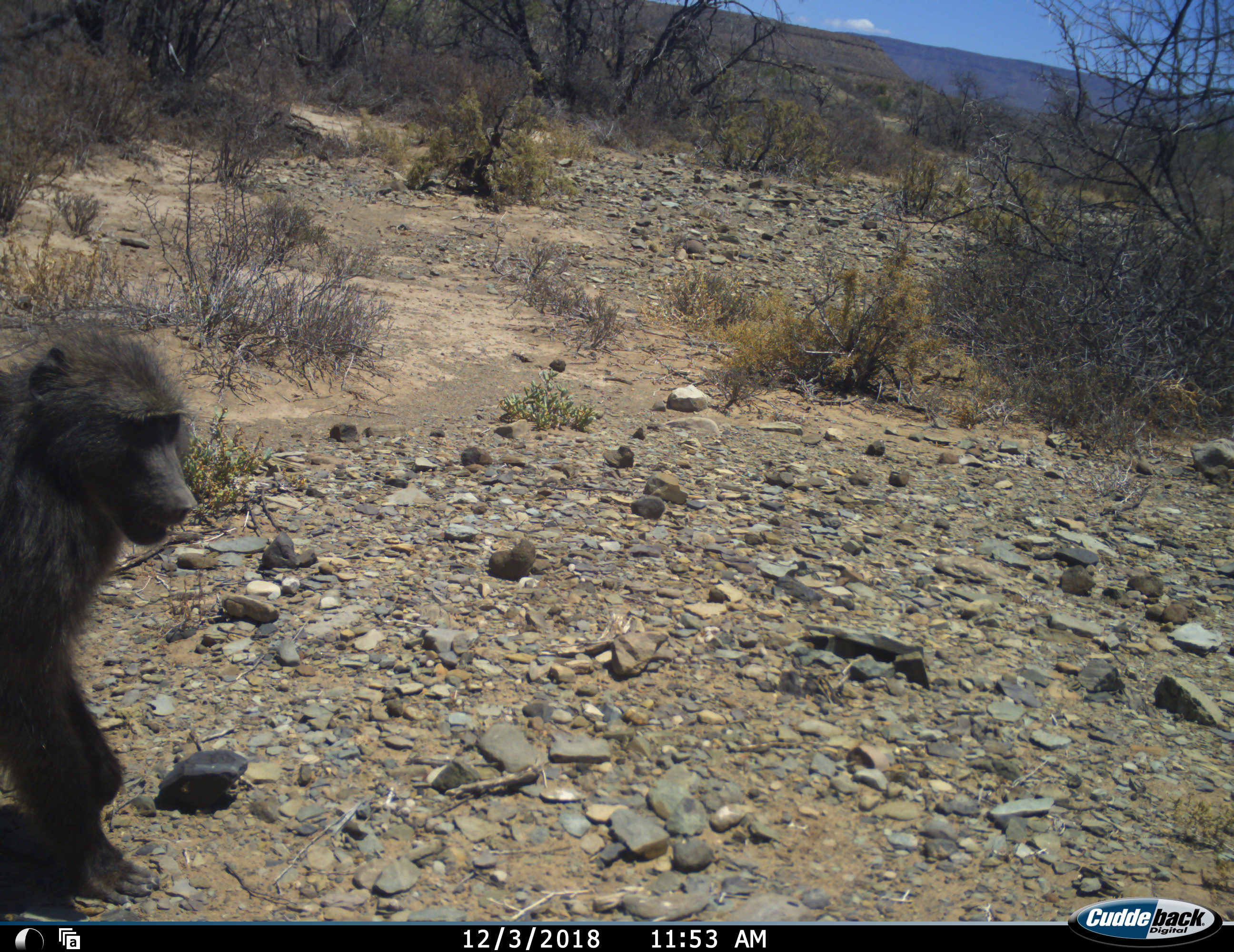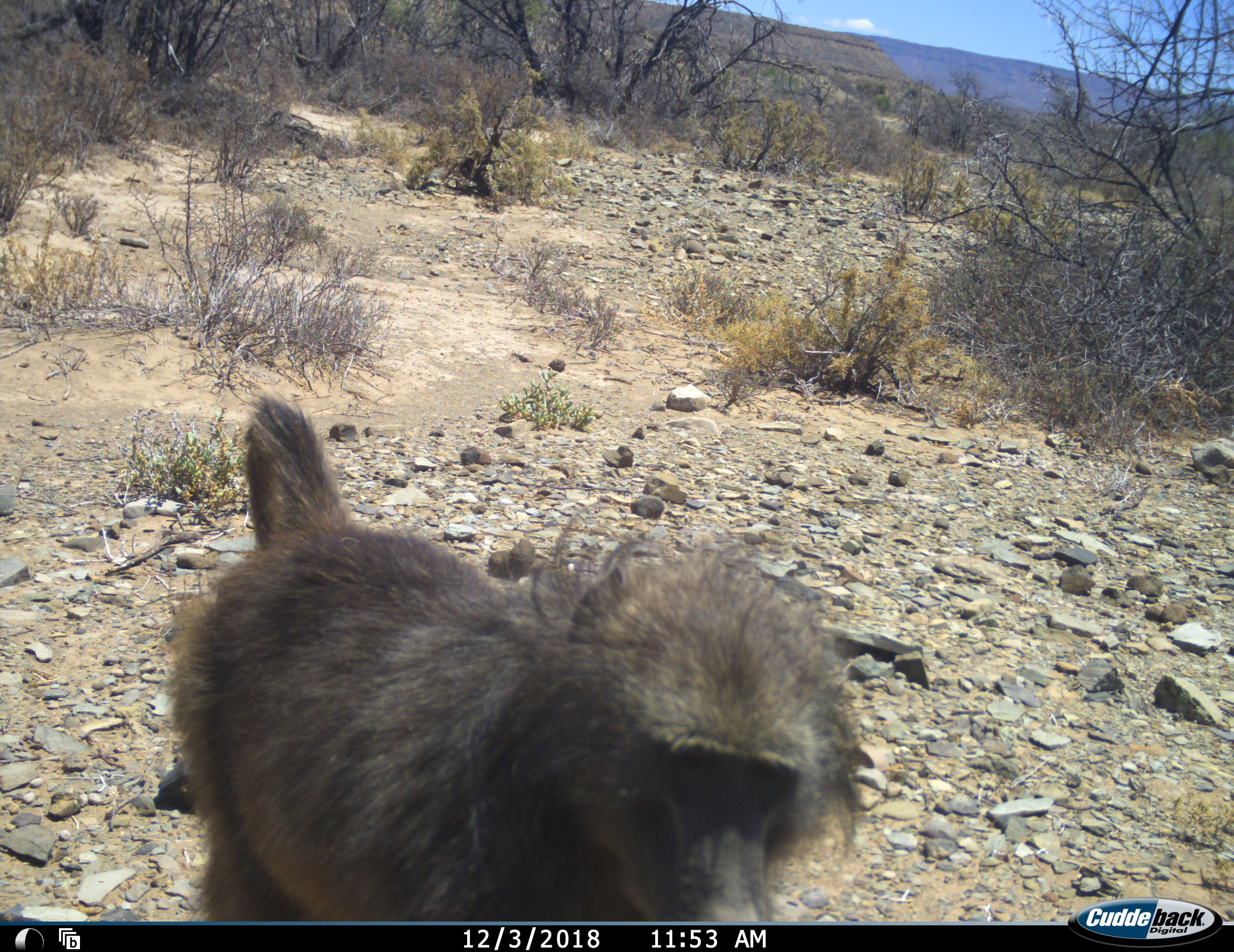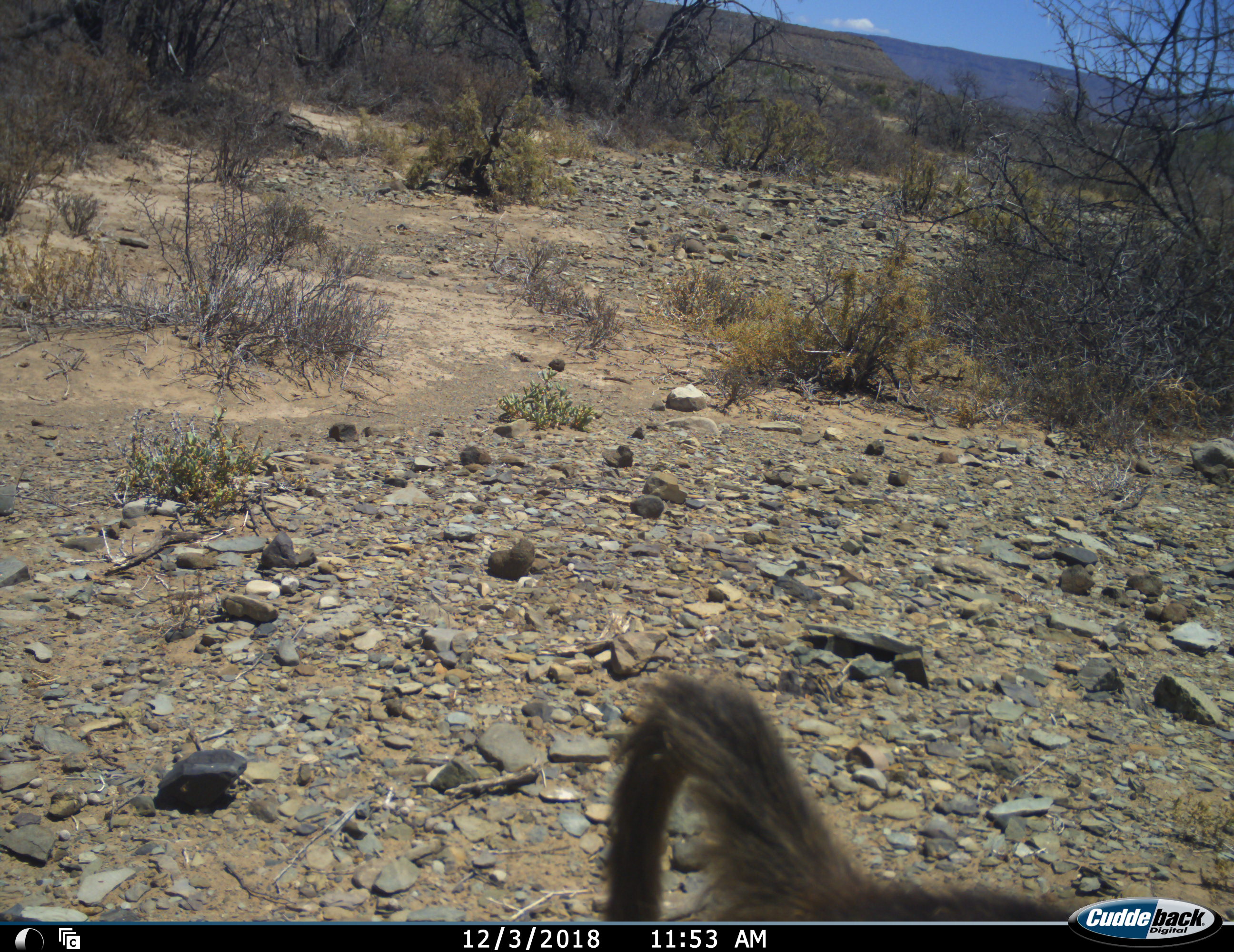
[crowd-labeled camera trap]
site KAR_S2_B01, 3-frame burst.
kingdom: Animalia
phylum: Chordata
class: Mammalia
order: Primates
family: Cercopithecidae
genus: Papio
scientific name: Papio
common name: baboon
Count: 1.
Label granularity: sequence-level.